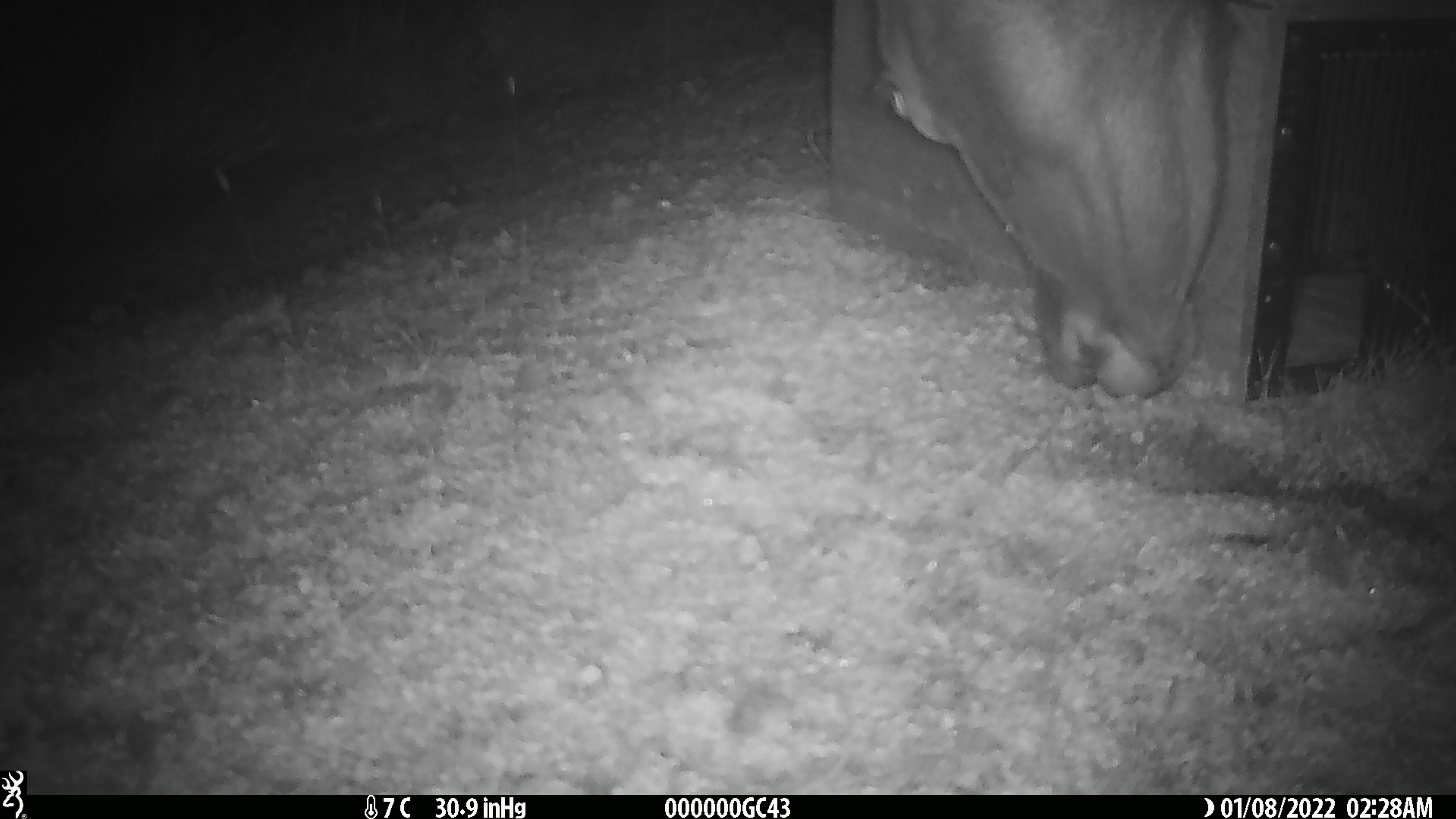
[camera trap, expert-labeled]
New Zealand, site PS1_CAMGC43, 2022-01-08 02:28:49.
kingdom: Animalia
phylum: Chordata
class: Mammalia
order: Artiodactyla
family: Cervidae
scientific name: Cervidae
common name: deer